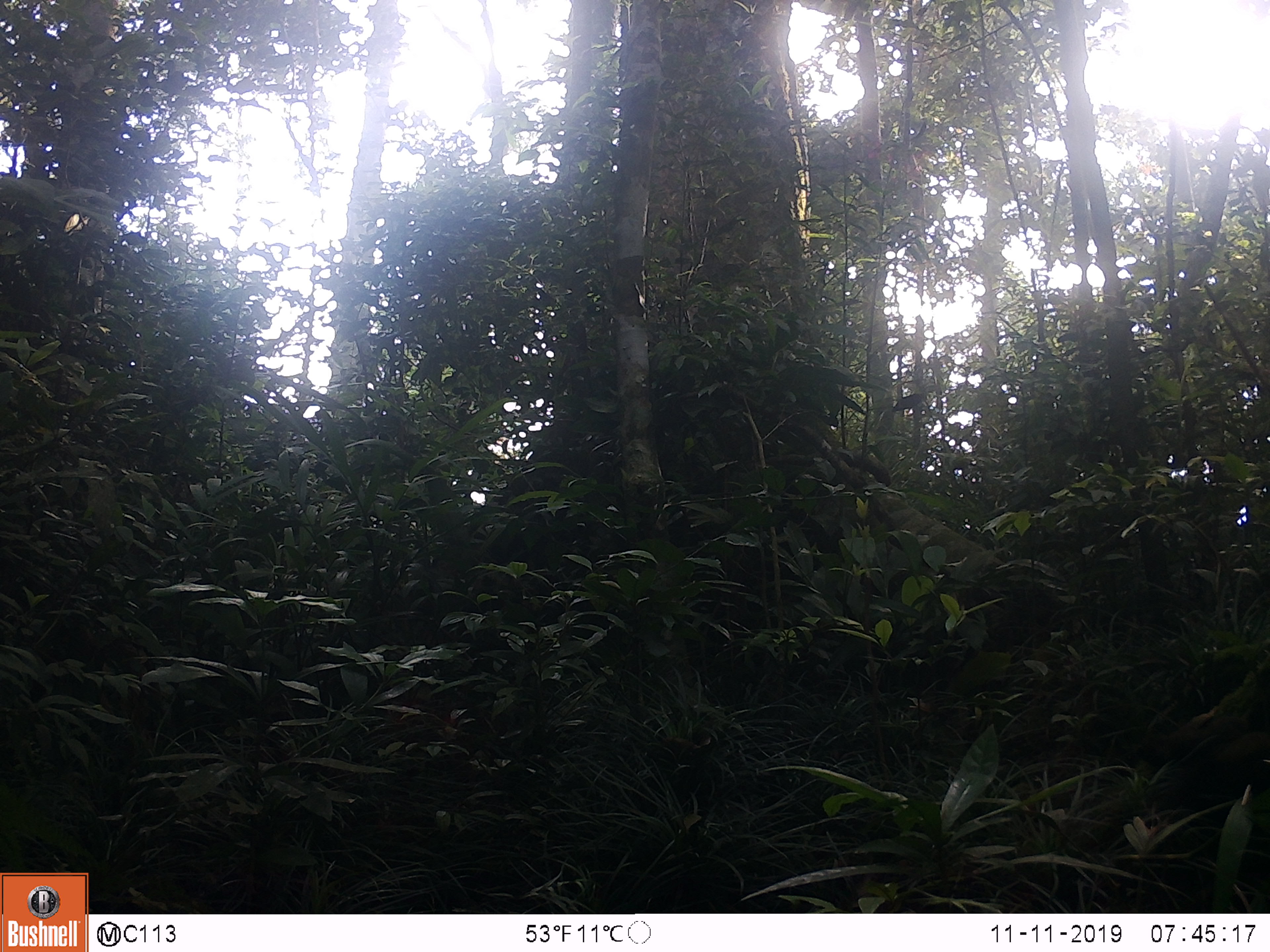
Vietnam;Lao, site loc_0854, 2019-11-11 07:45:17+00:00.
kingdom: Animalia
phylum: Chordata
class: Mammalia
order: Rodentia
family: Sciuridae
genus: Sciurus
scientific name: Sciurus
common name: squirrel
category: unidentified squirrel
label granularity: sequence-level